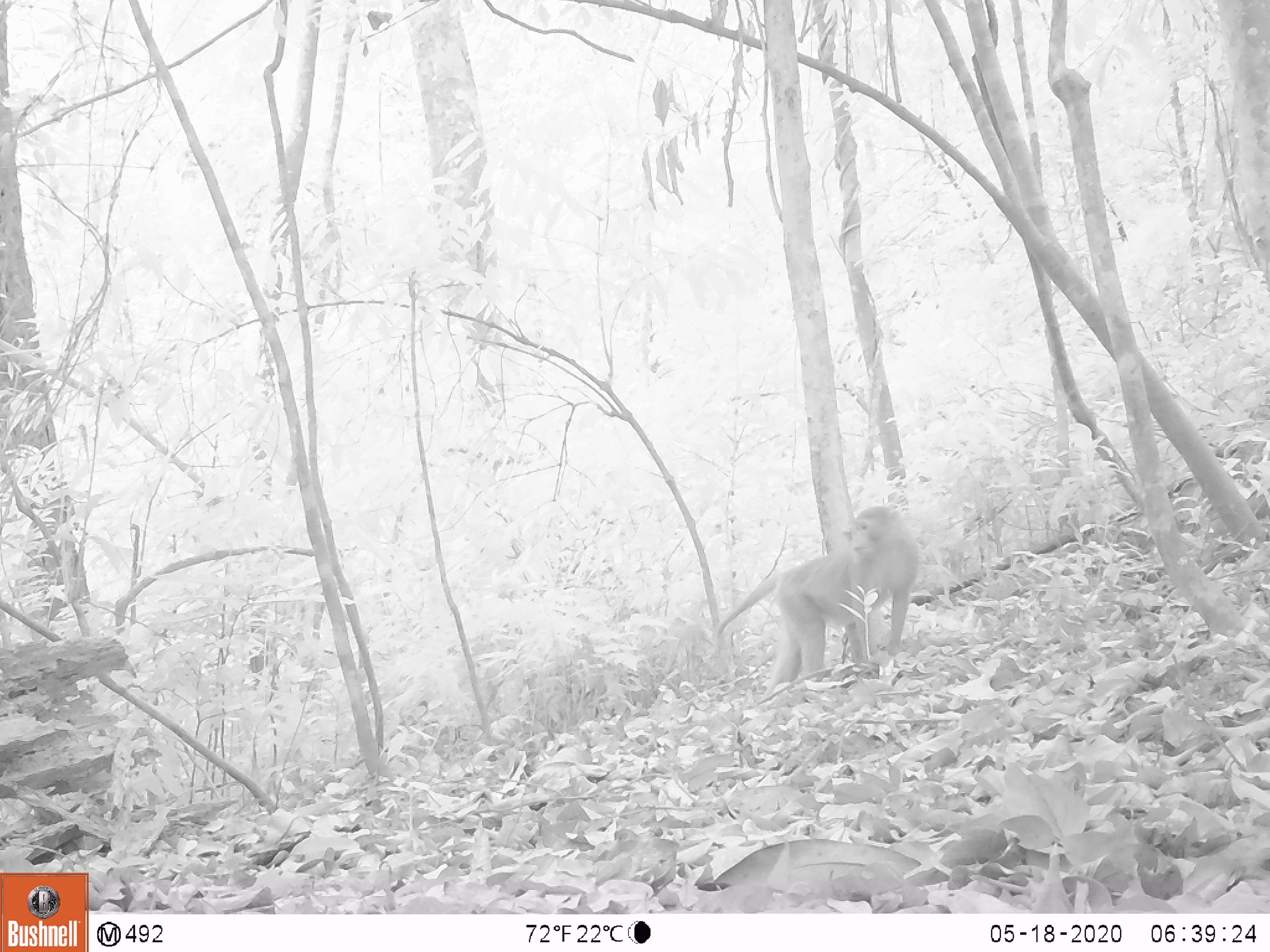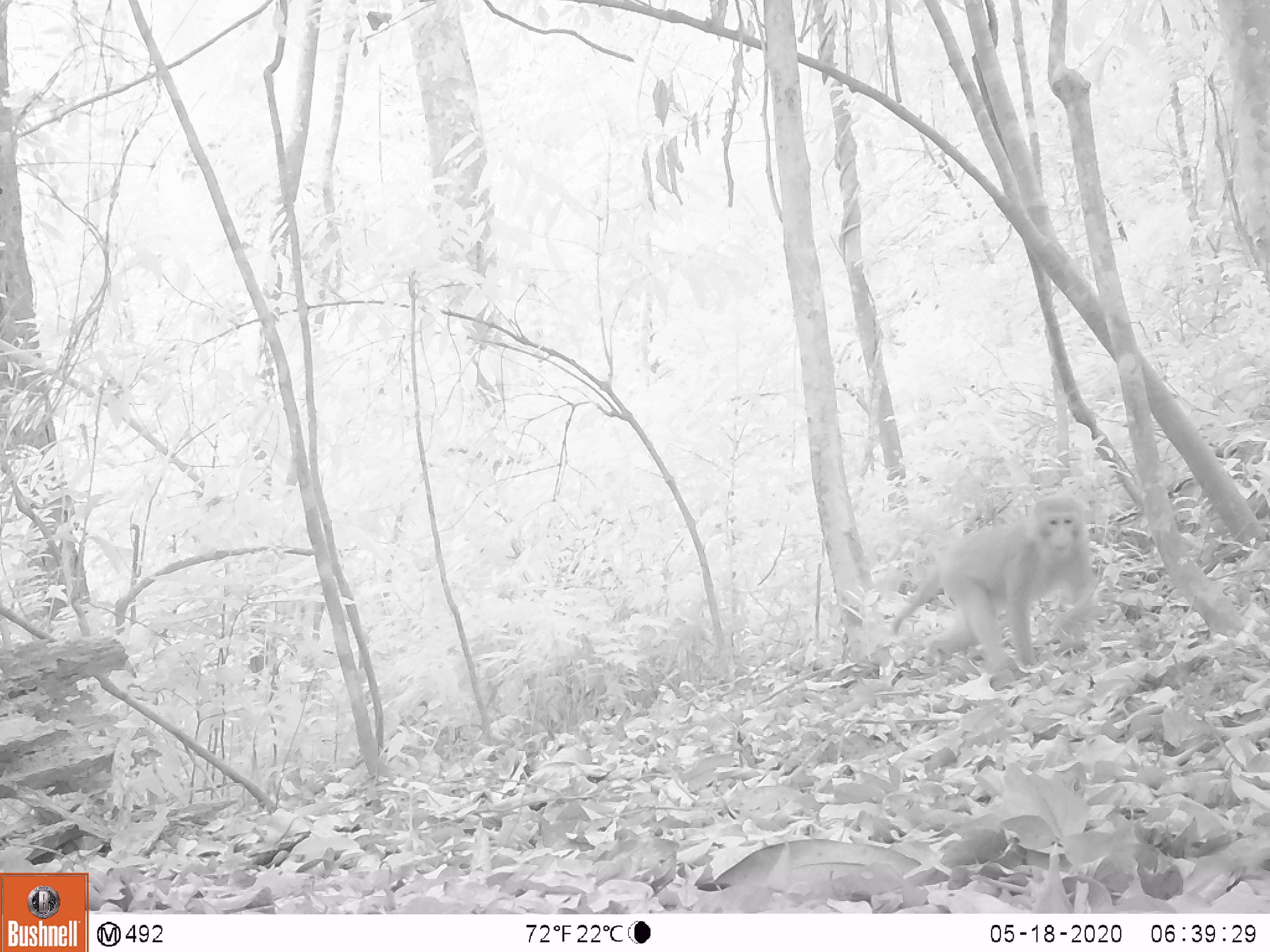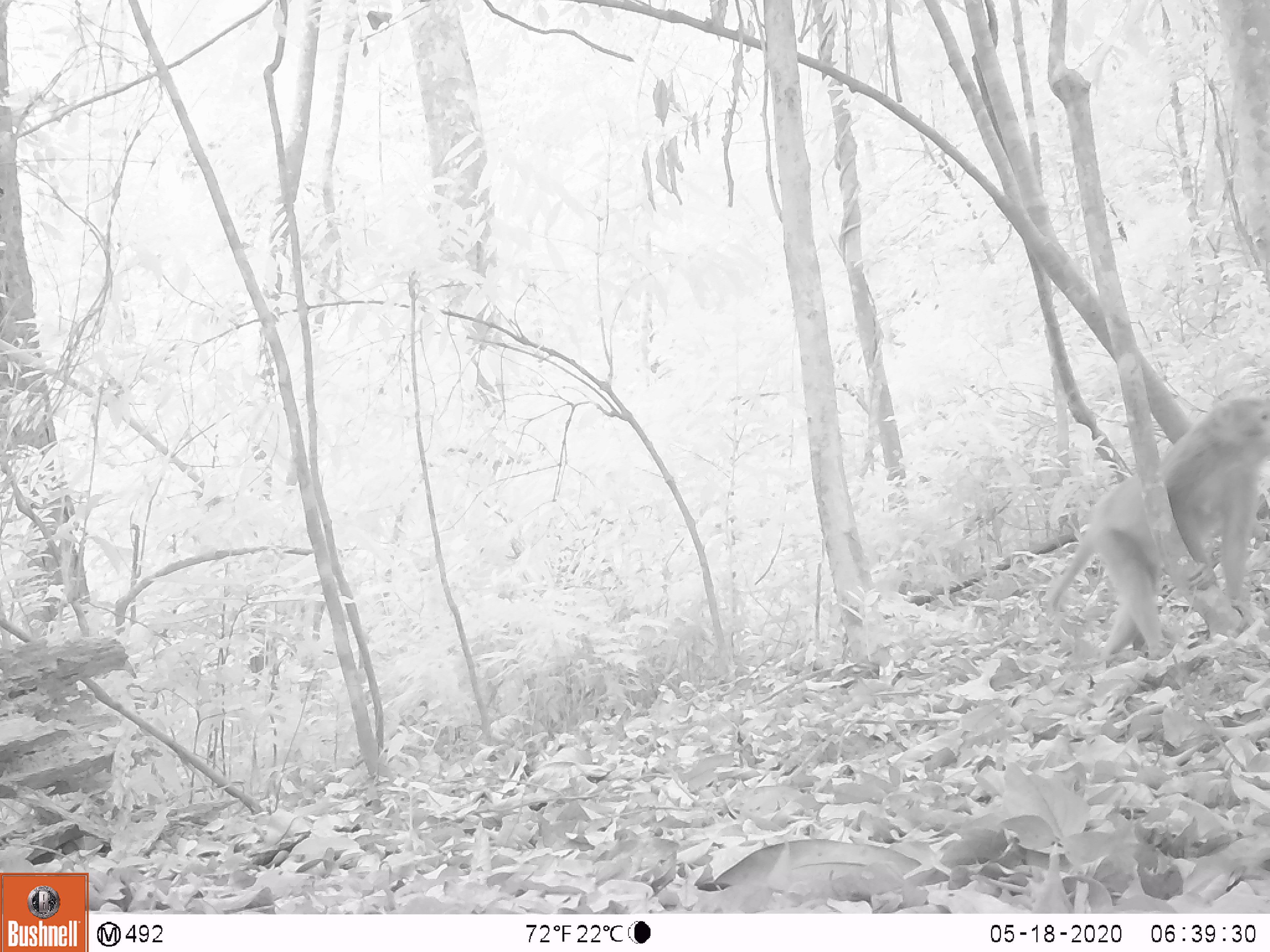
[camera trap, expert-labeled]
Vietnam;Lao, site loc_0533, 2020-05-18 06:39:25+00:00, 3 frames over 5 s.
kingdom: Animalia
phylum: Chordata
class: Mammalia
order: Primates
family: Cercopithecidae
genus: Macaca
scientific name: Macaca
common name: macaques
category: assam or rhesus macaque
Assam or rhesus macaque (macaques) (Macaca). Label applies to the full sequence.